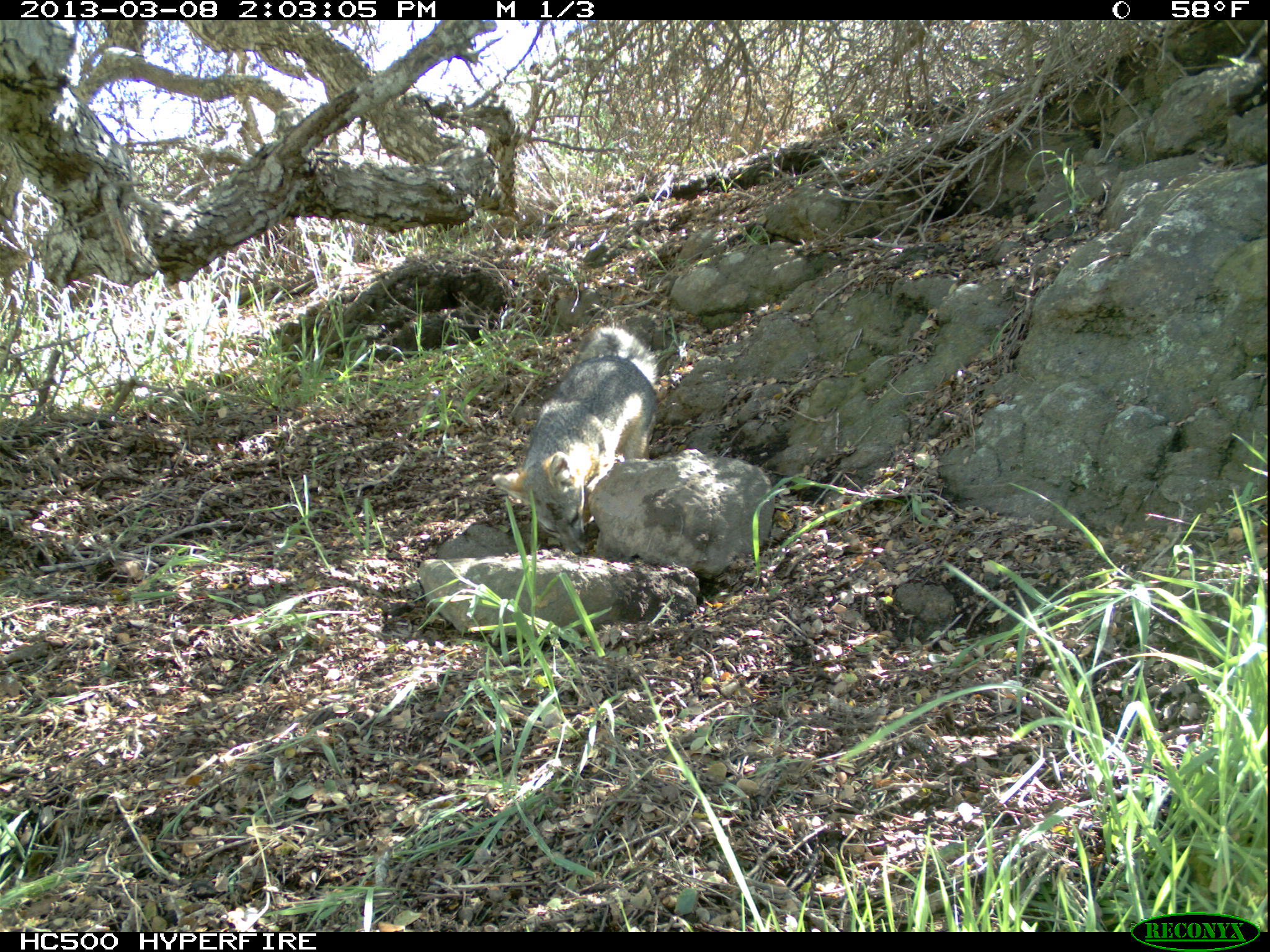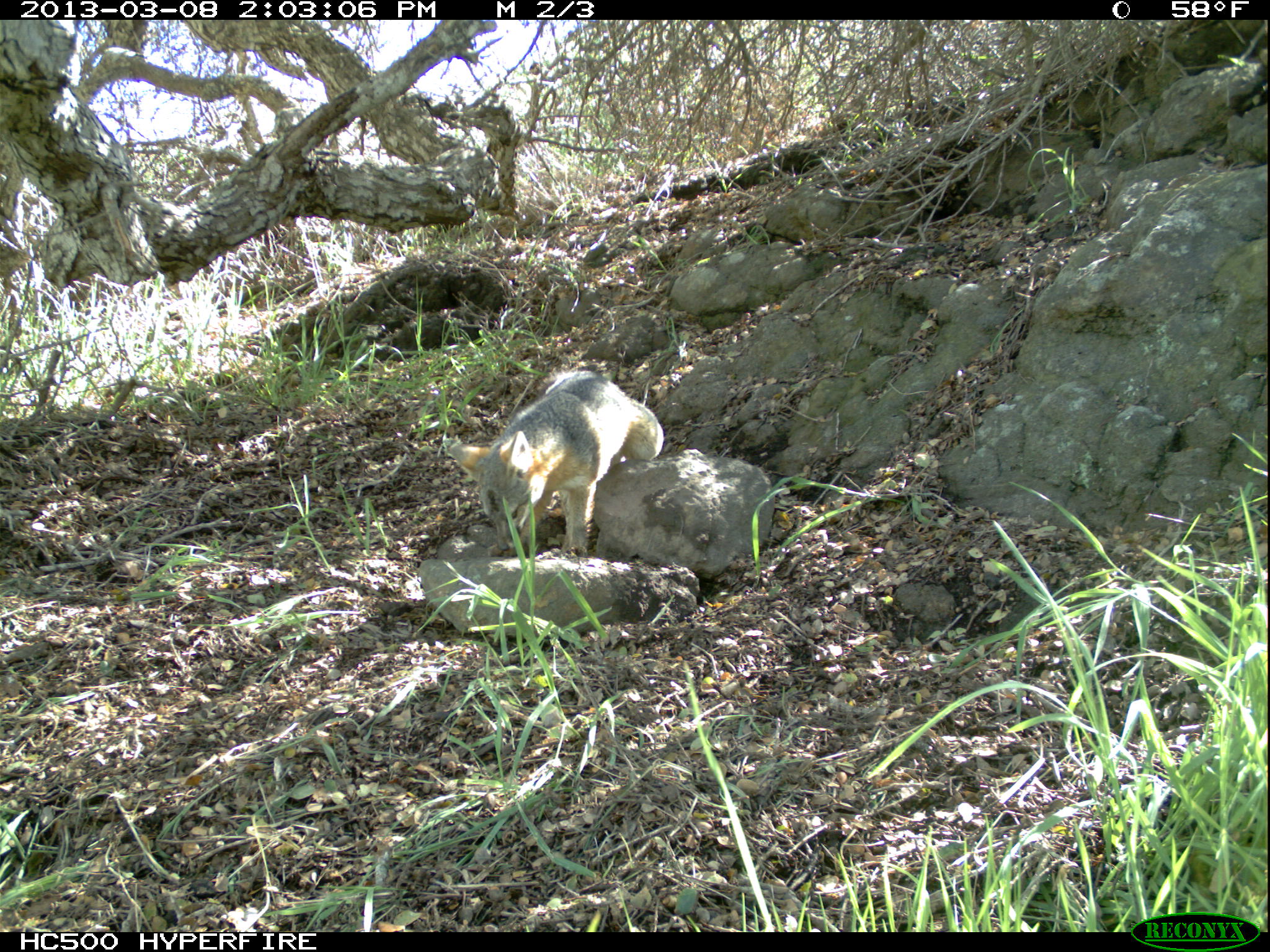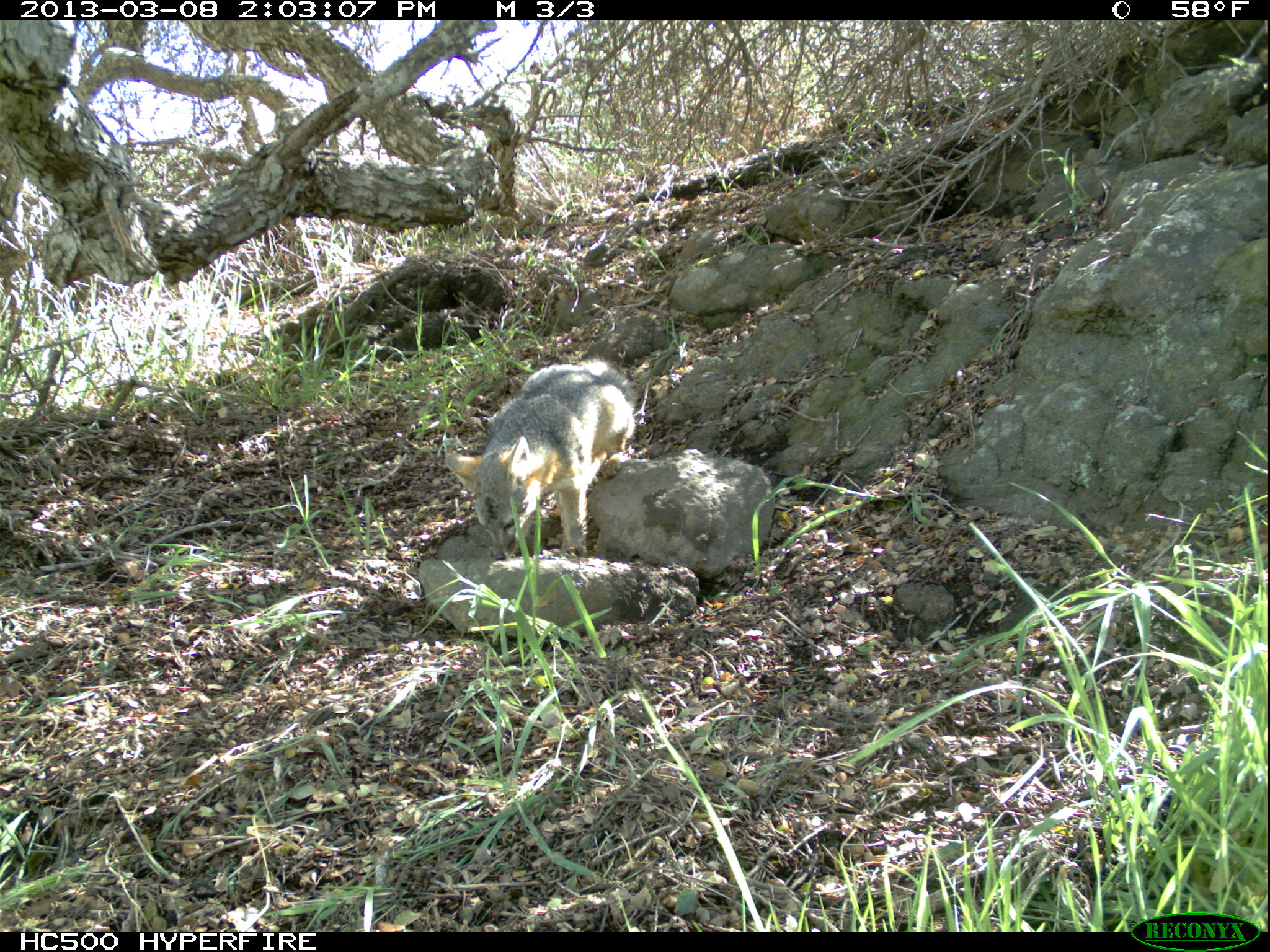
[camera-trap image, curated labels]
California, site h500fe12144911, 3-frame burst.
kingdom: Animalia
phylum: Chordata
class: Mammalia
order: Carnivora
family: Canidae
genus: Urocyon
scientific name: Urocyon littoralis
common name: island fox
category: fox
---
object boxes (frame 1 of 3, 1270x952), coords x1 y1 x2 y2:
fox: 493 325 656 557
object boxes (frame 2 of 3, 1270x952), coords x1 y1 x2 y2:
fox: 446 368 662 555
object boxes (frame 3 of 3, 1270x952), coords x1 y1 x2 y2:
fox: 443 353 638 563